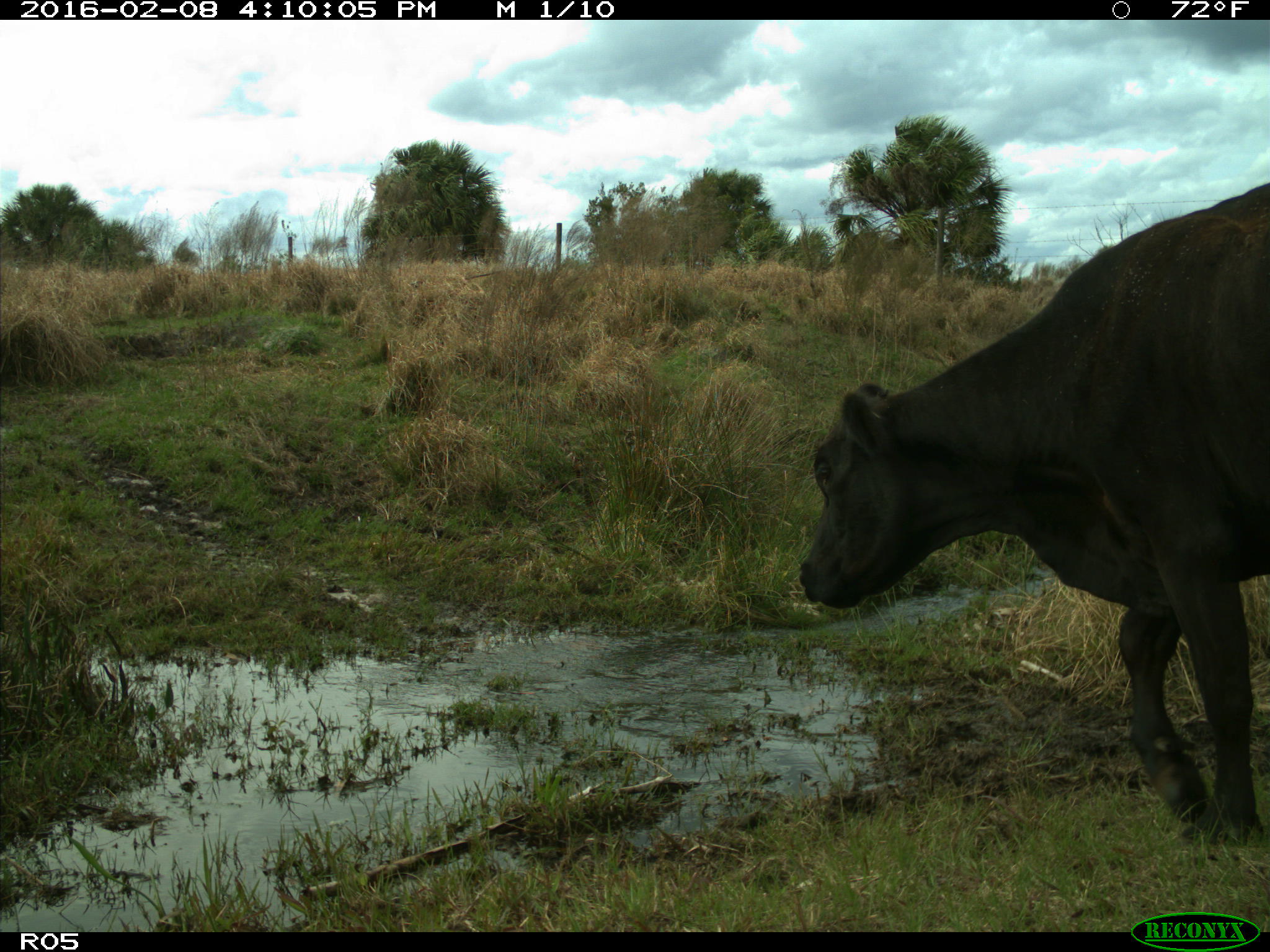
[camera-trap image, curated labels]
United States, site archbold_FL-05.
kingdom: Animalia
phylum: Chordata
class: Mammalia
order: Artiodactyla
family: Bovidae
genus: Bos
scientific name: Bos taurus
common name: domestic cow